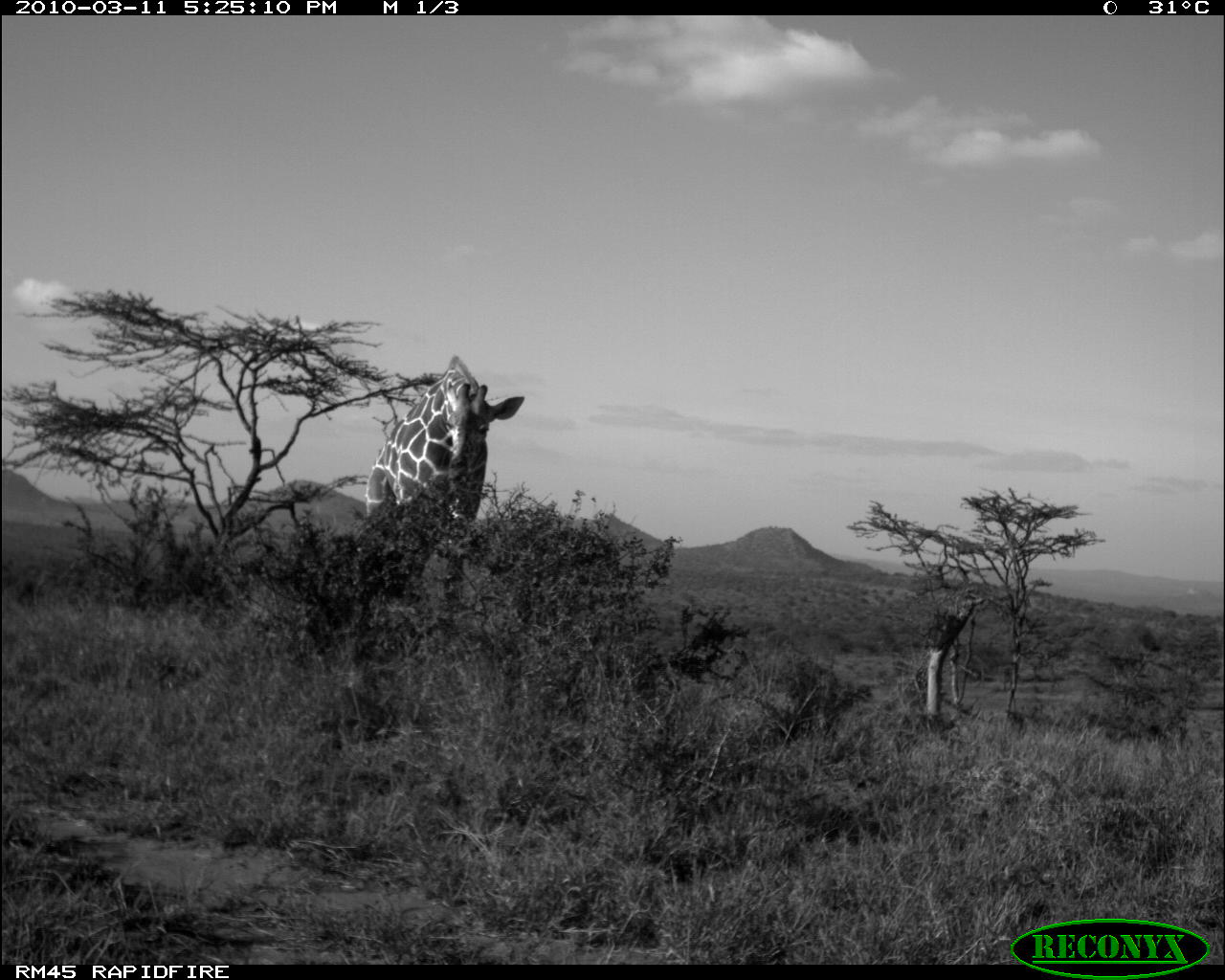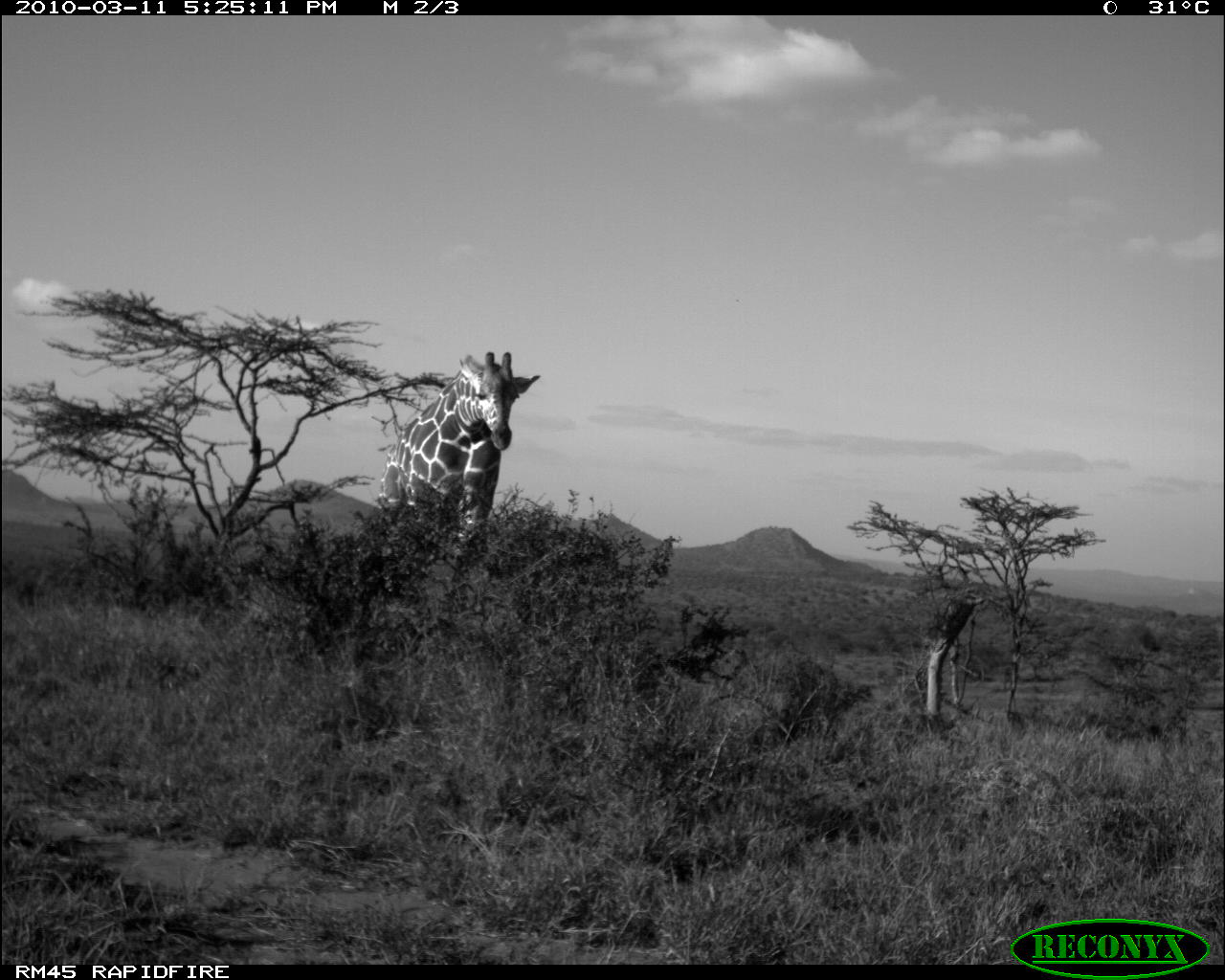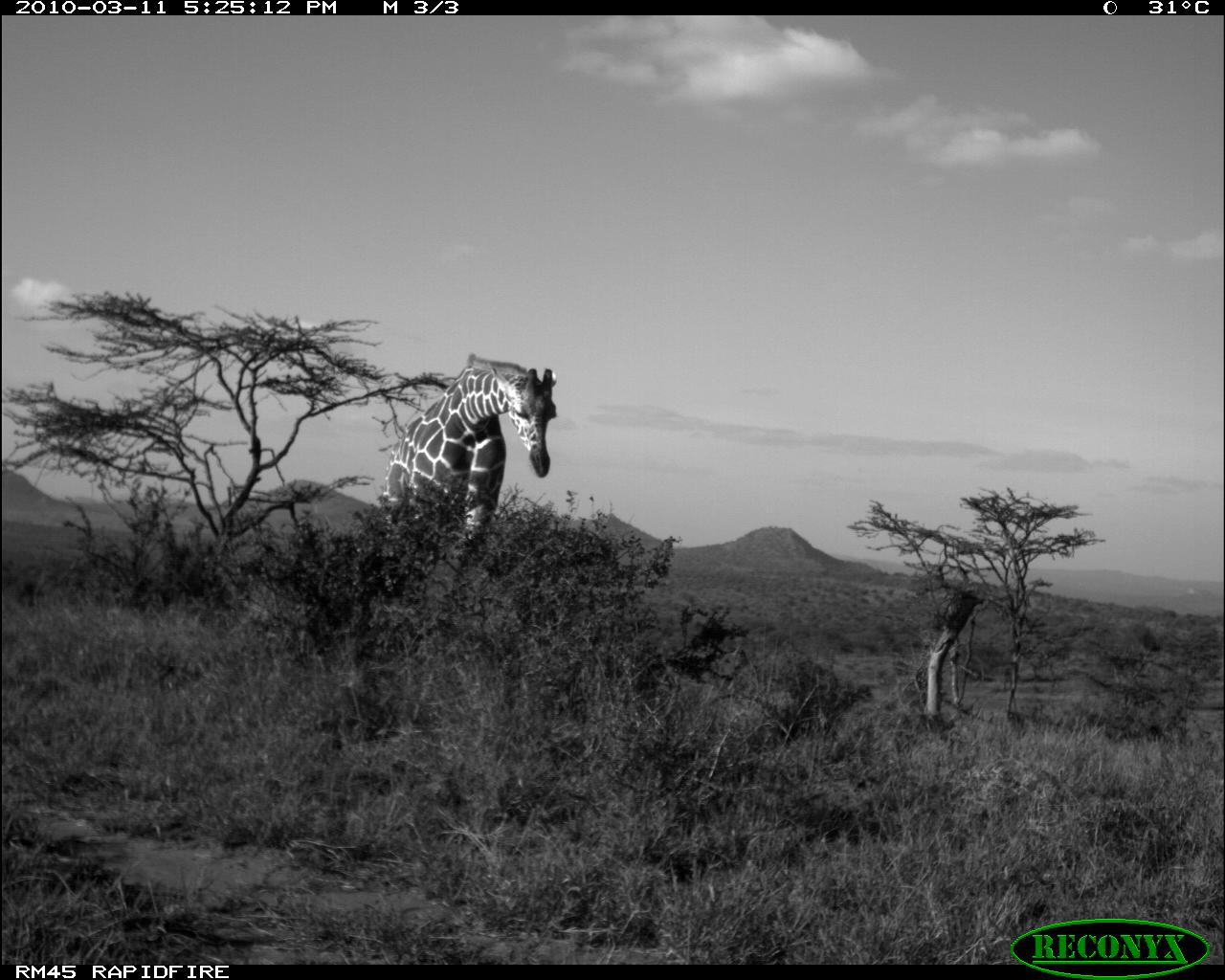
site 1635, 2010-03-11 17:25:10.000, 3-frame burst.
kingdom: Animalia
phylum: Chordata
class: Mammalia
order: Artiodactyla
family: Giraffidae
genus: Giraffa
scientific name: Giraffa camelopardalis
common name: giraffe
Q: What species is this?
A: Giraffa camelopardalis (giraffe).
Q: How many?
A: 1.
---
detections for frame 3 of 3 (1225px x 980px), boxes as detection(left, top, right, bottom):
giraffa camelopardalis: detection(381, 349, 560, 607)